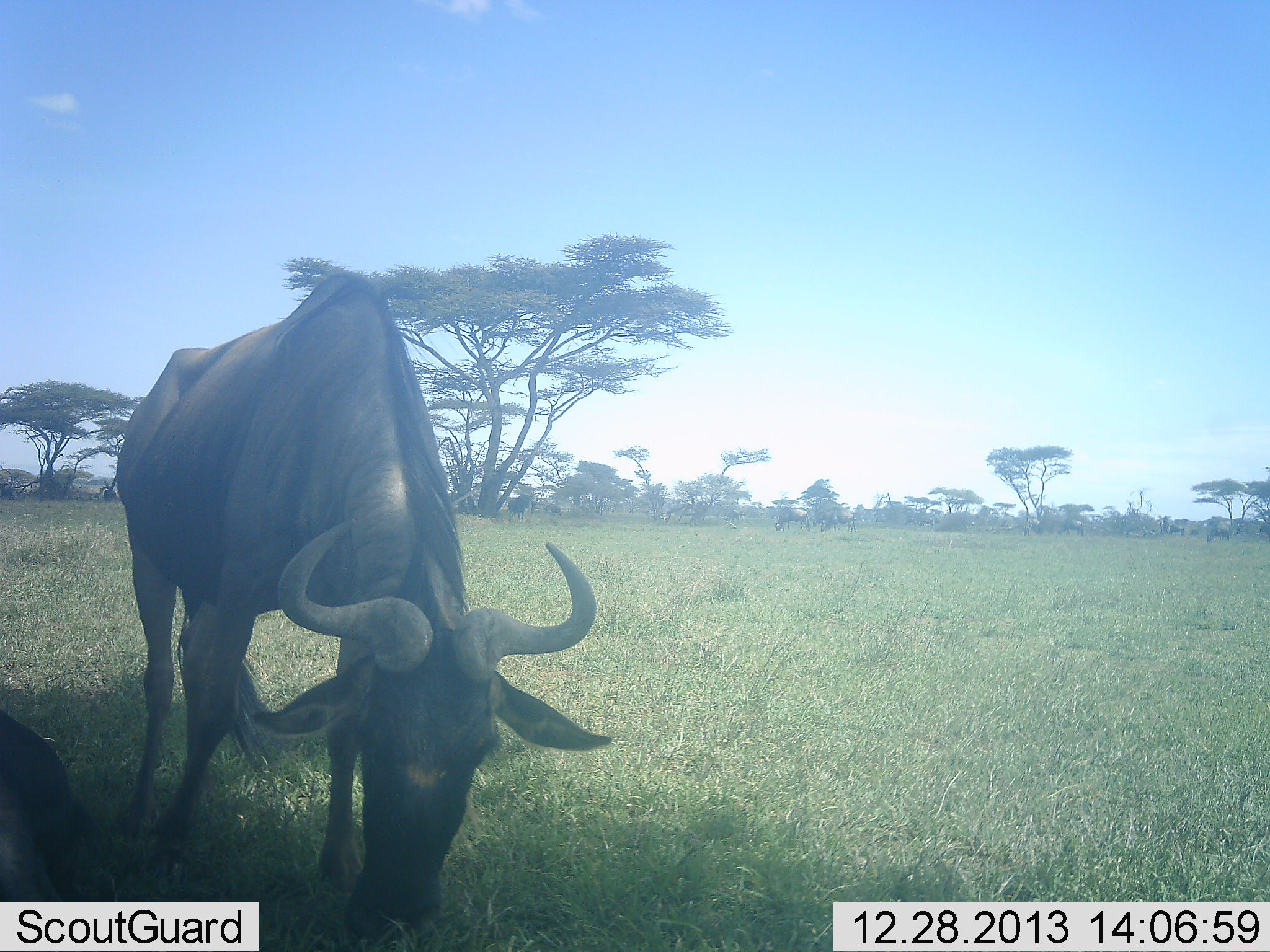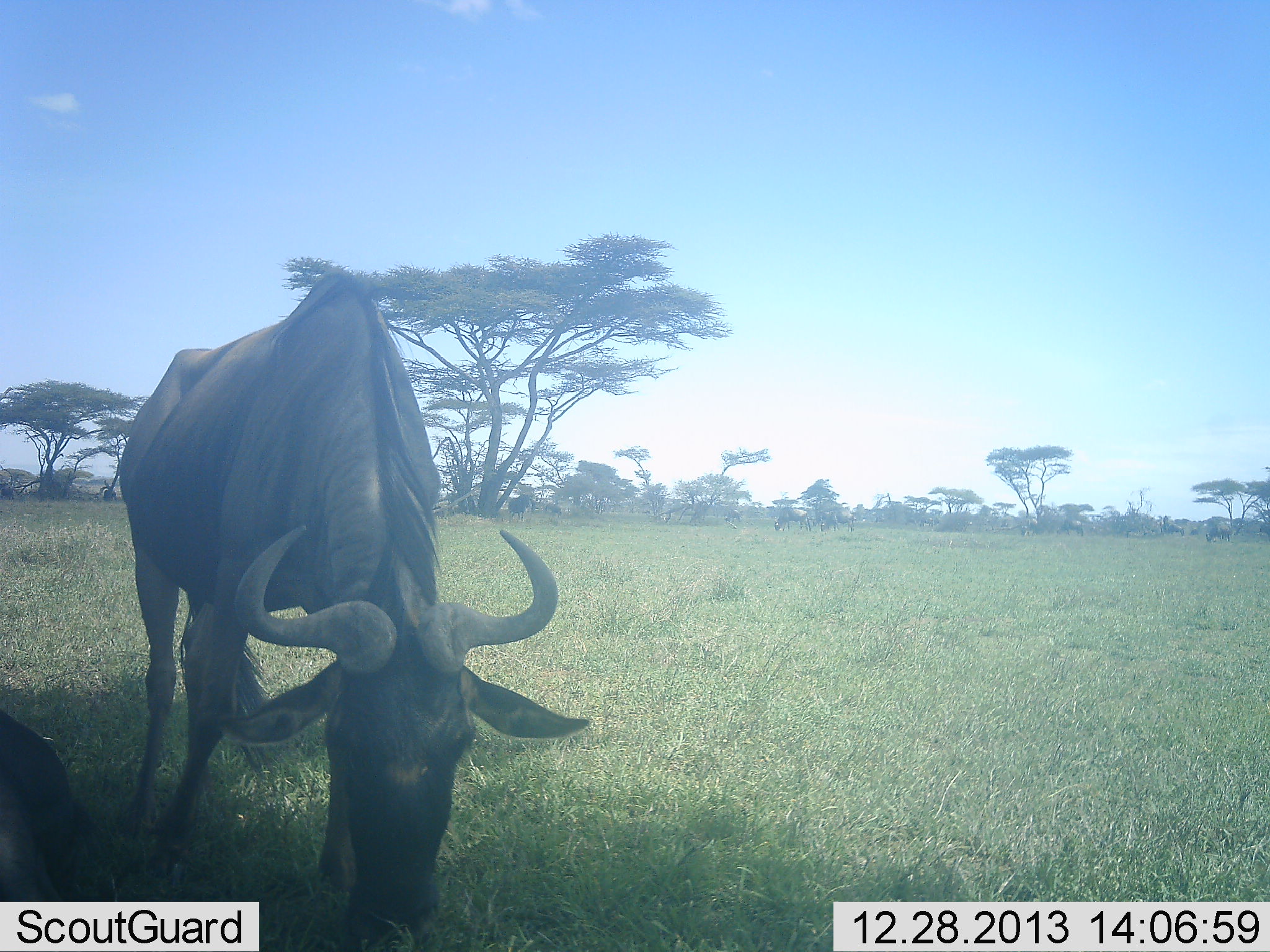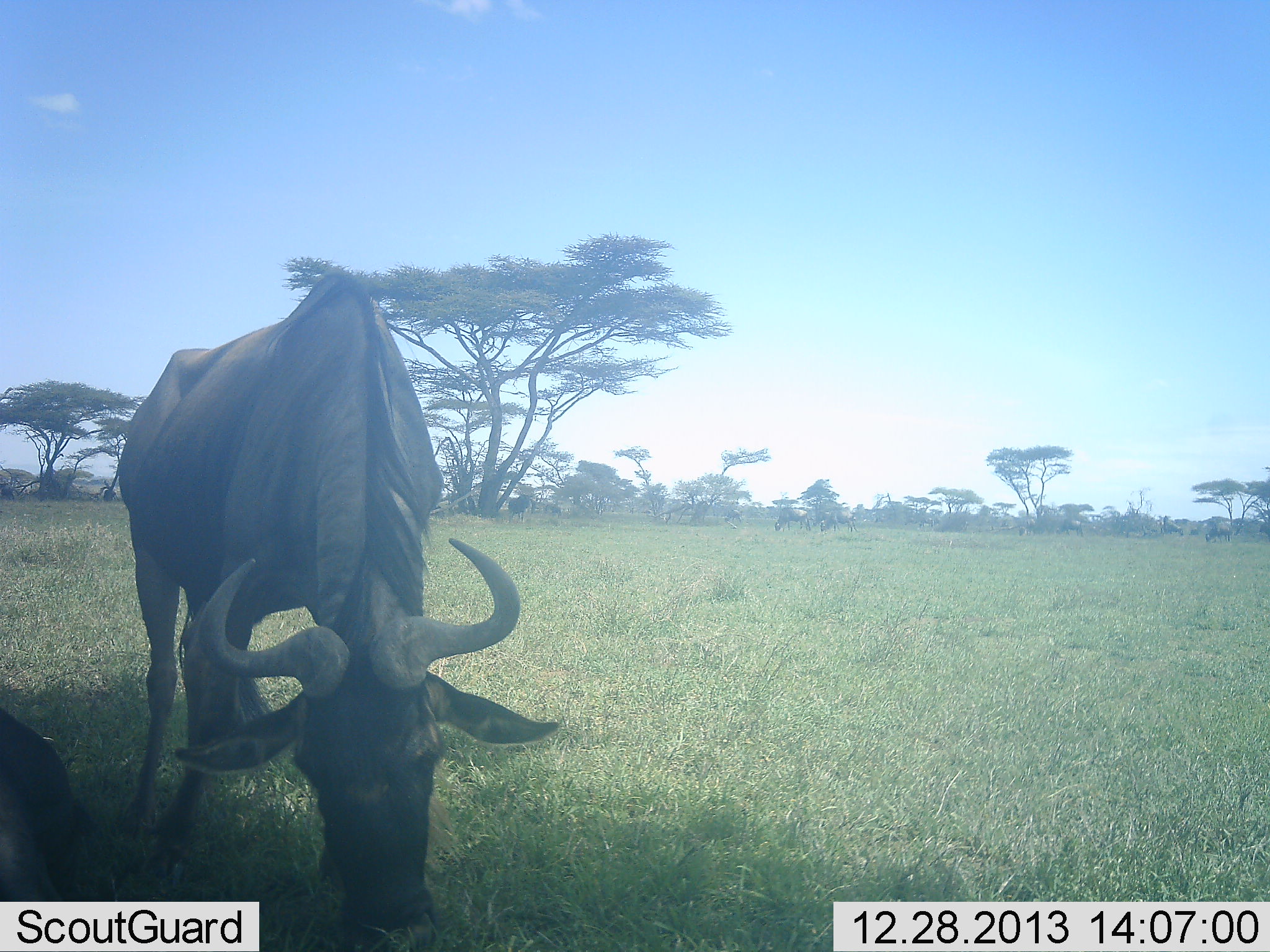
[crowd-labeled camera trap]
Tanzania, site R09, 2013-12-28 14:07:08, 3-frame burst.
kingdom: Animalia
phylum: Chordata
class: Mammalia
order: Artiodactyla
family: Bovidae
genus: Connochaetes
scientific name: Connochaetes taurinus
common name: blue wildebeest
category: wildebeest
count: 2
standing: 40%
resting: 60%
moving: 0%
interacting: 0%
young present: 0%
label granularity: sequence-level